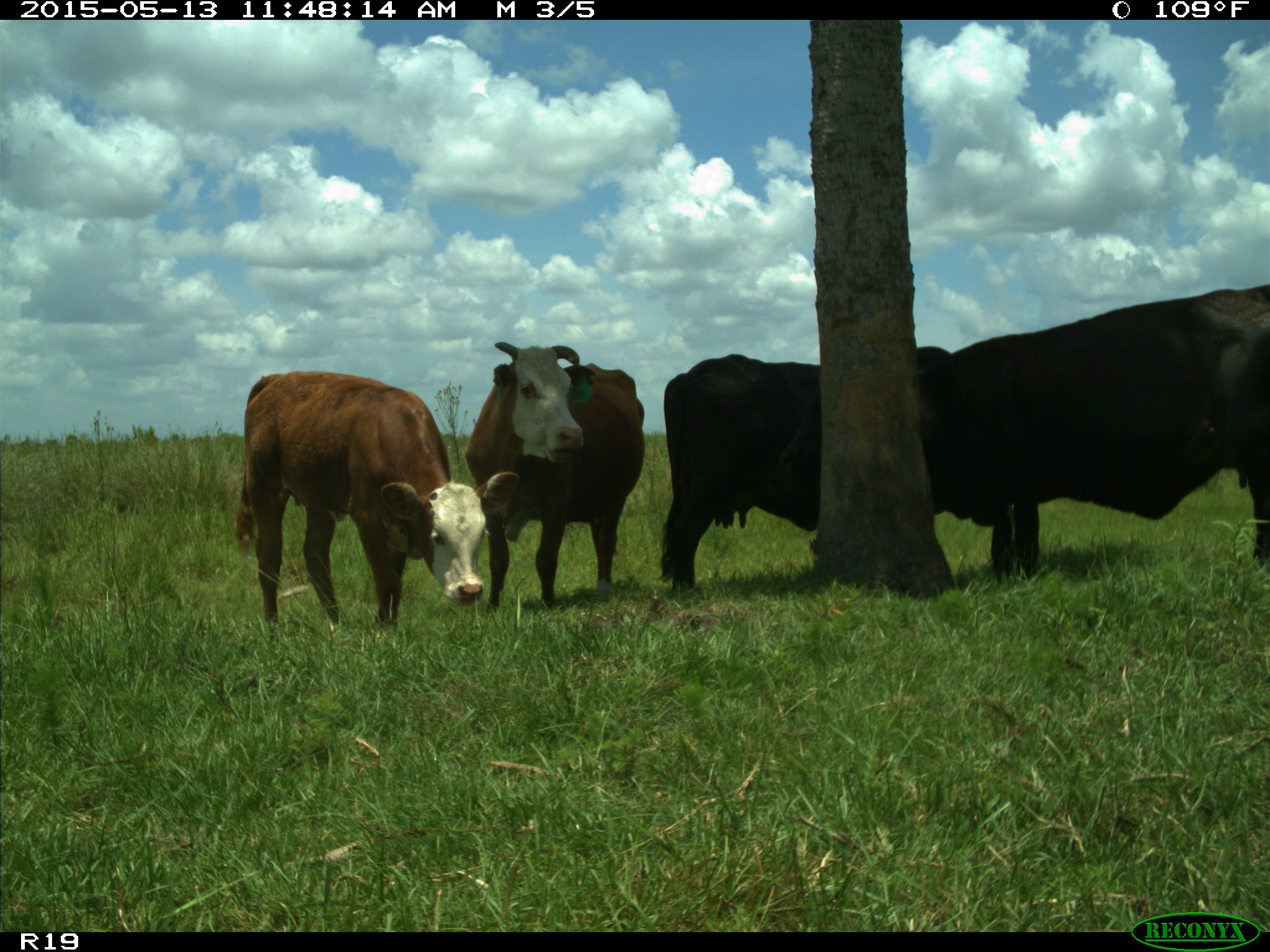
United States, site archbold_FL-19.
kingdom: Animalia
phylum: Chordata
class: Mammalia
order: Artiodactyla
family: Bovidae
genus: Bos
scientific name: Bos taurus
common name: domestic cow